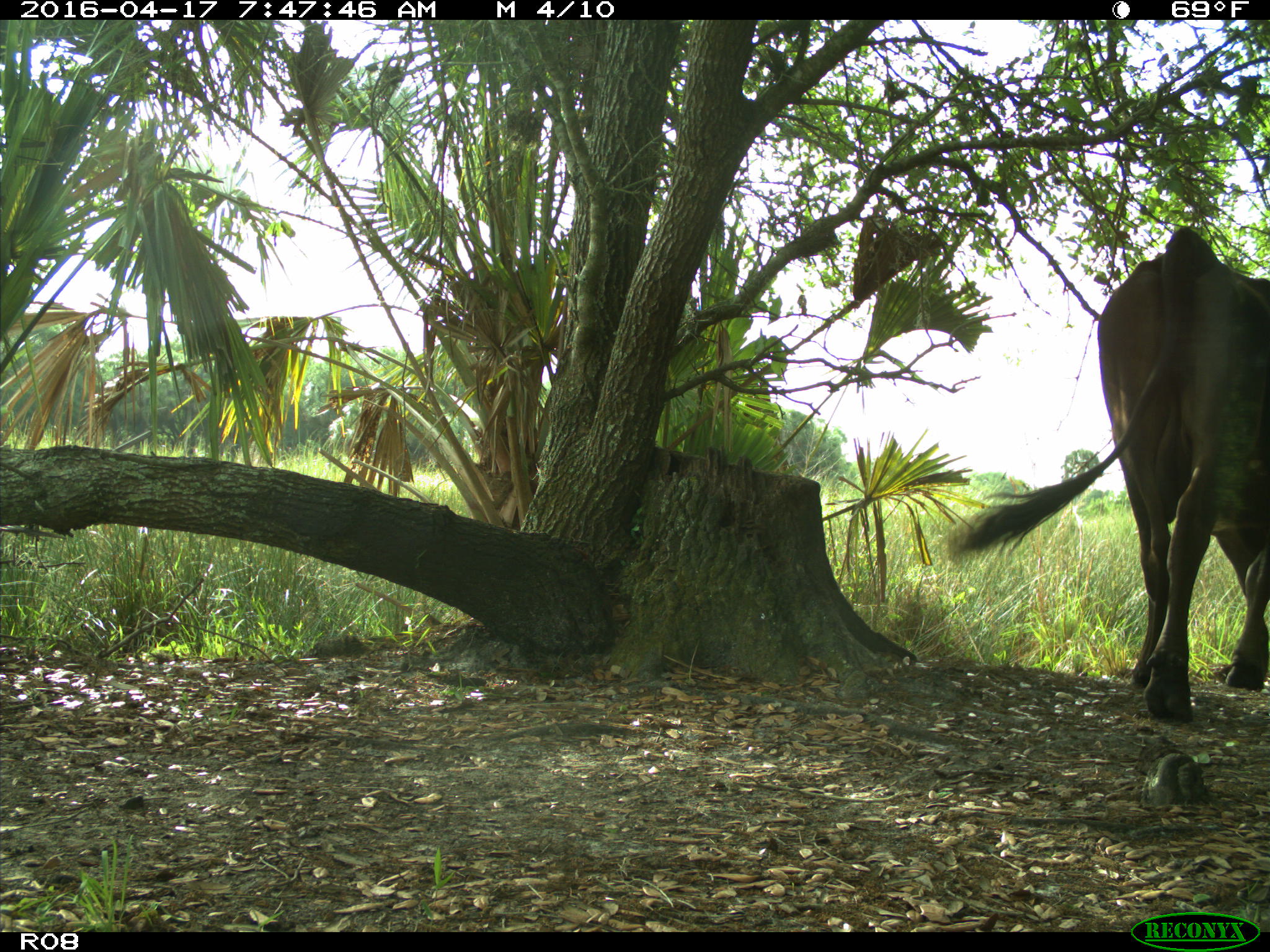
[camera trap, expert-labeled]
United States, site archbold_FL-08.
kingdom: Animalia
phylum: Chordata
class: Mammalia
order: Artiodactyla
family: Bovidae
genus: Bos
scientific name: Bos taurus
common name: domestic cow